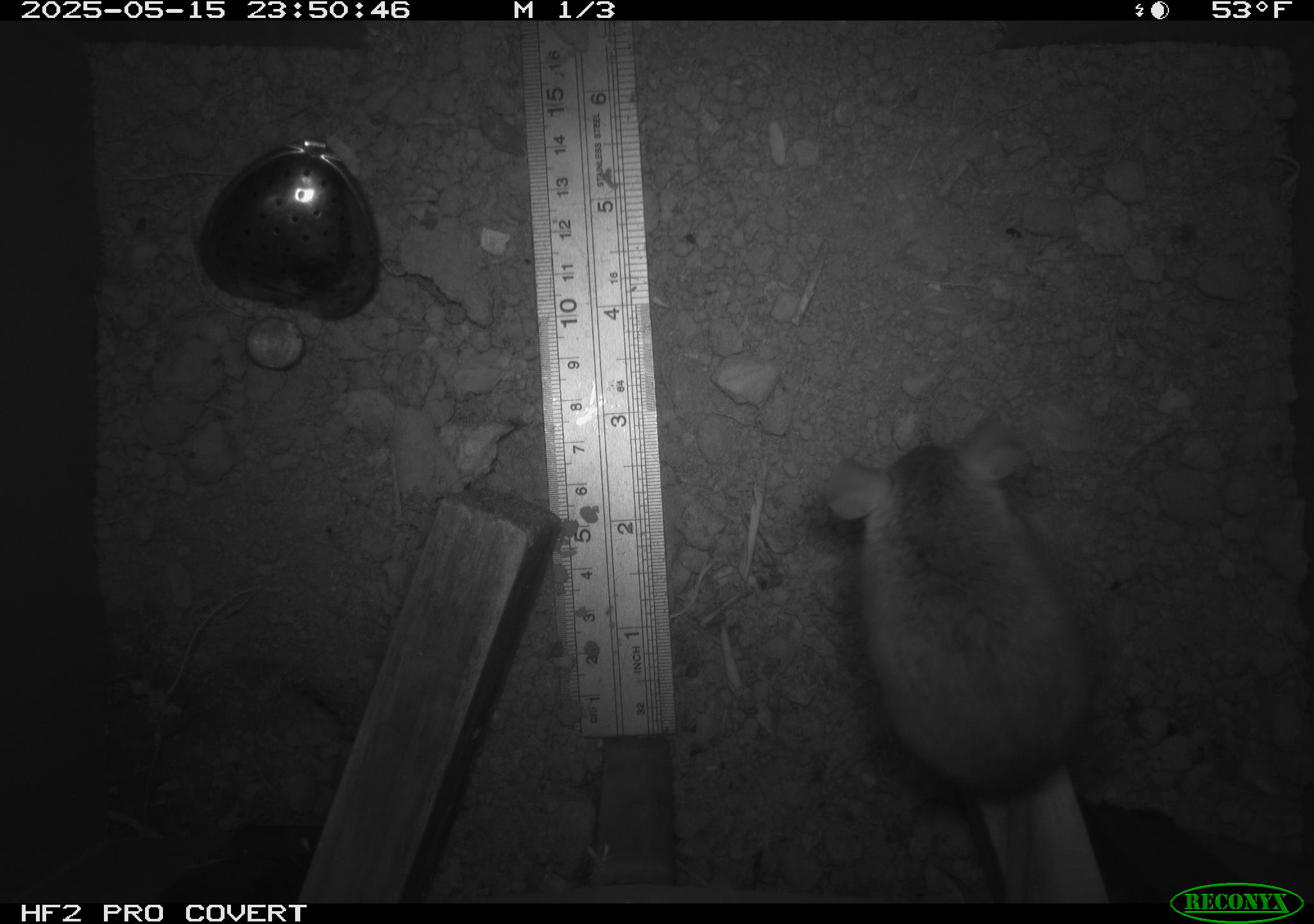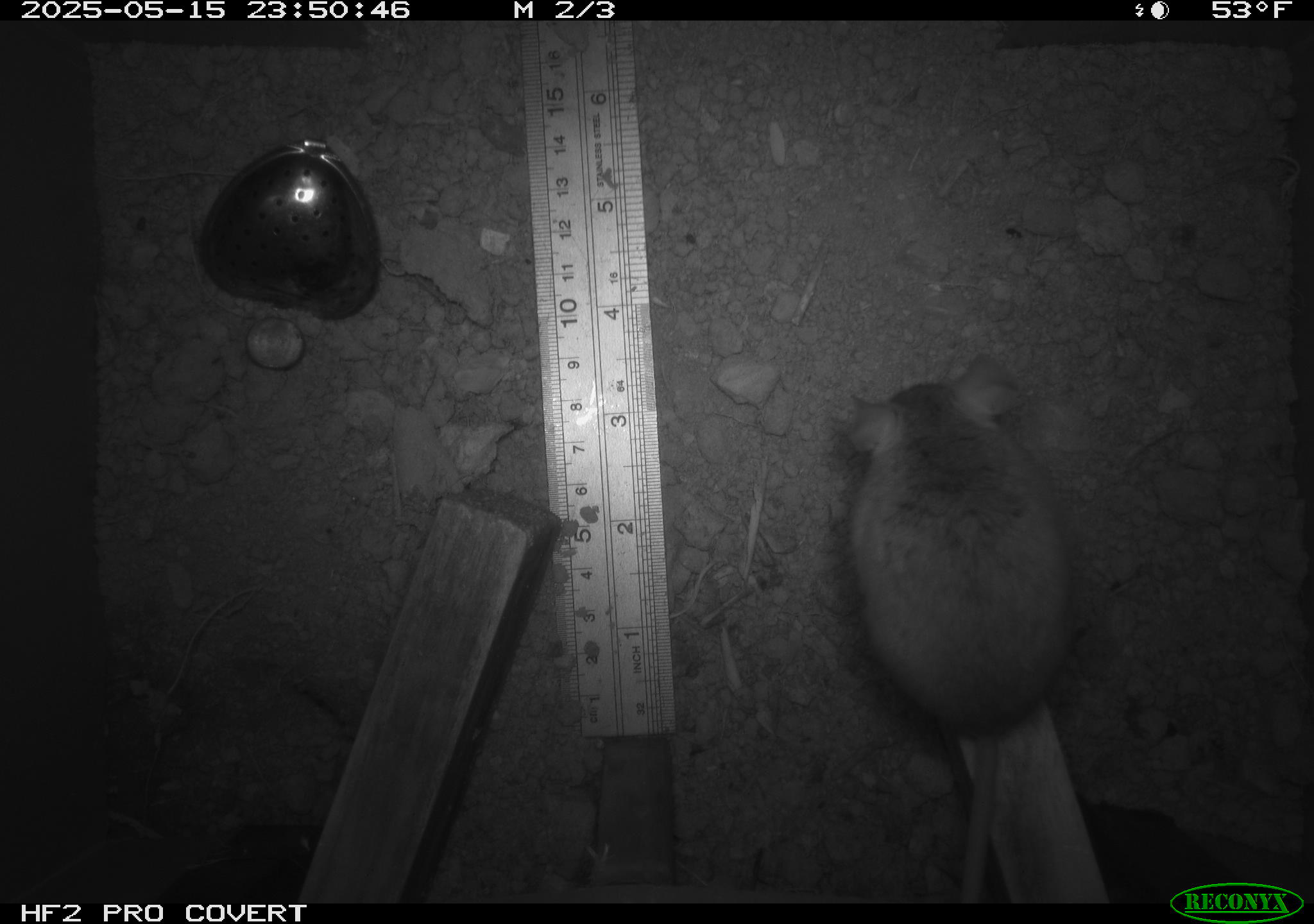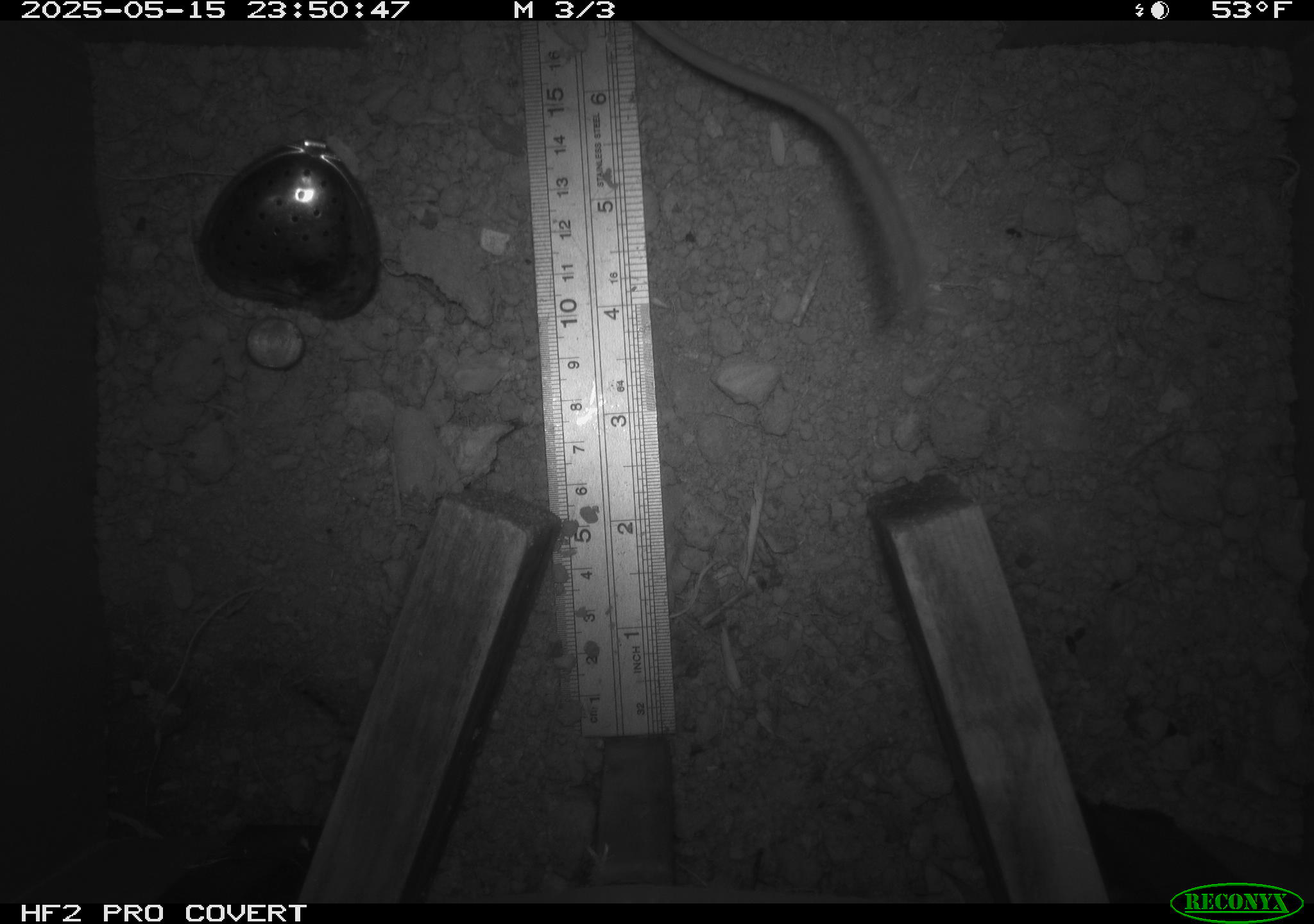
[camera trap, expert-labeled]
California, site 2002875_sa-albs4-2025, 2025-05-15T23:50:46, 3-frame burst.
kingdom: Animalia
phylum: Chordata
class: Mammalia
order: Rodentia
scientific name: Rodentia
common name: mouse species